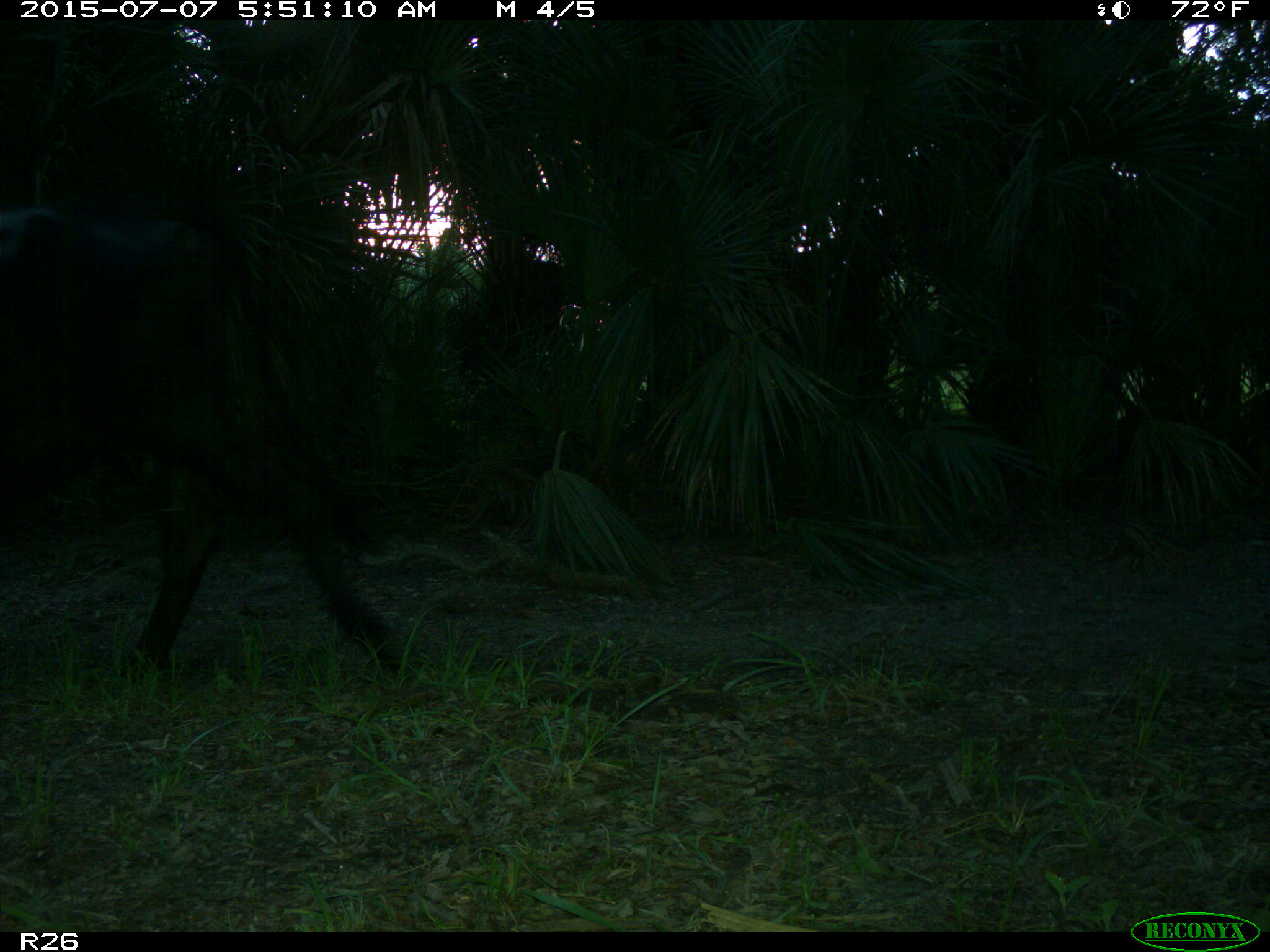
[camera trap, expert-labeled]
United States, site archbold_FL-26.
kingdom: Animalia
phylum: Chordata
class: Mammalia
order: Artiodactyla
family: Bovidae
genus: Bos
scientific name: Bos taurus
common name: domestic cow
Bos taurus (domestic cow).